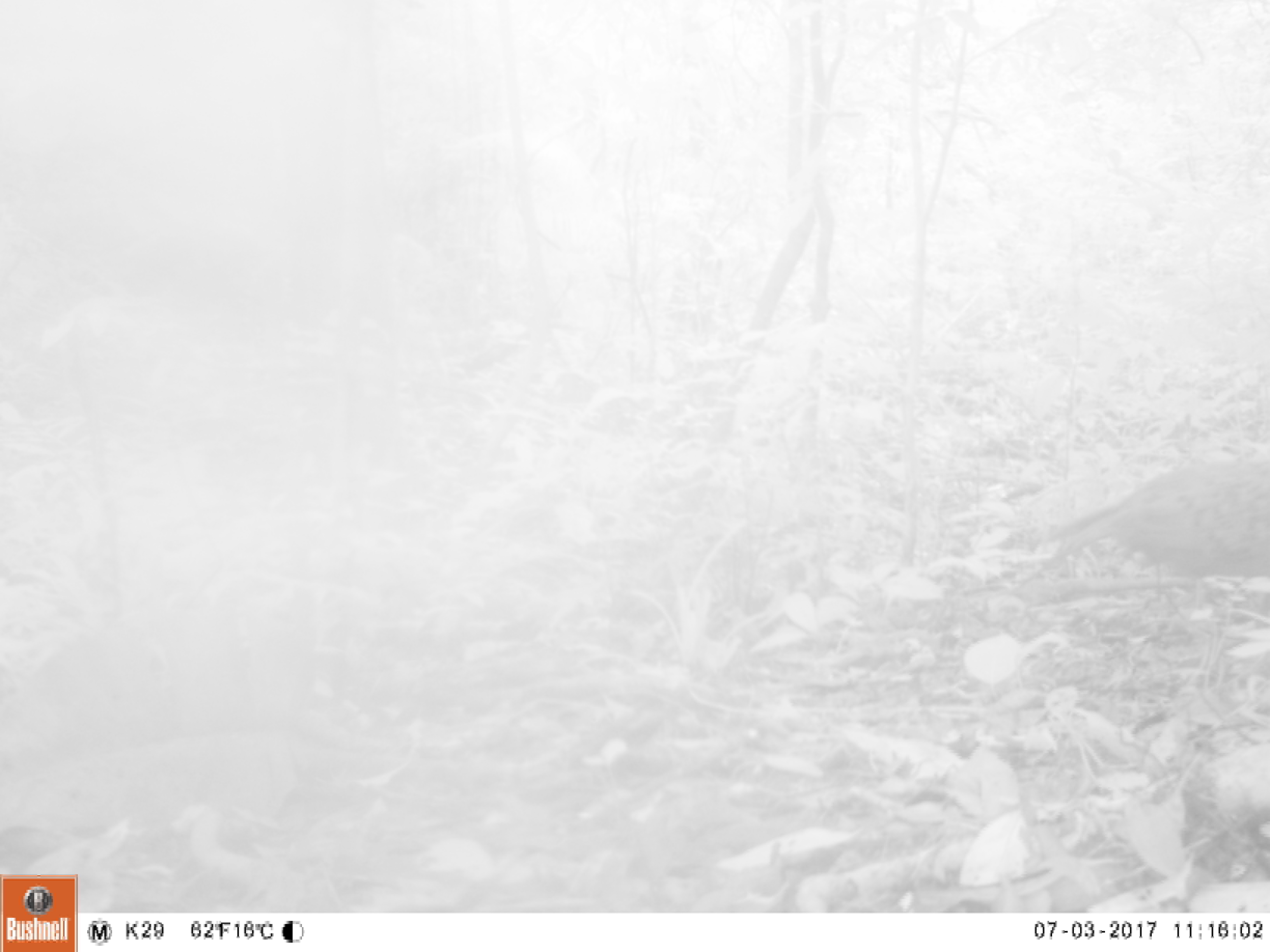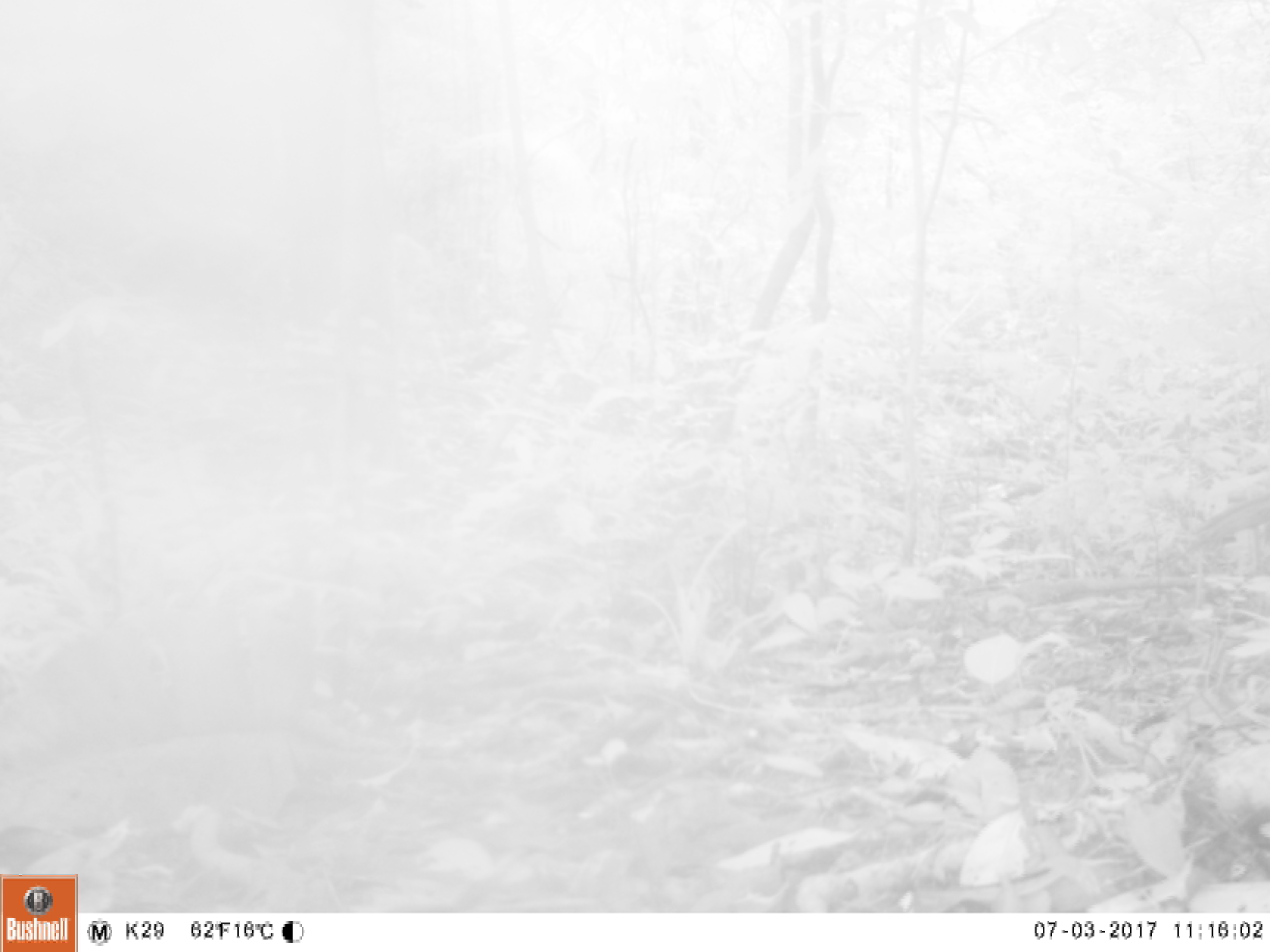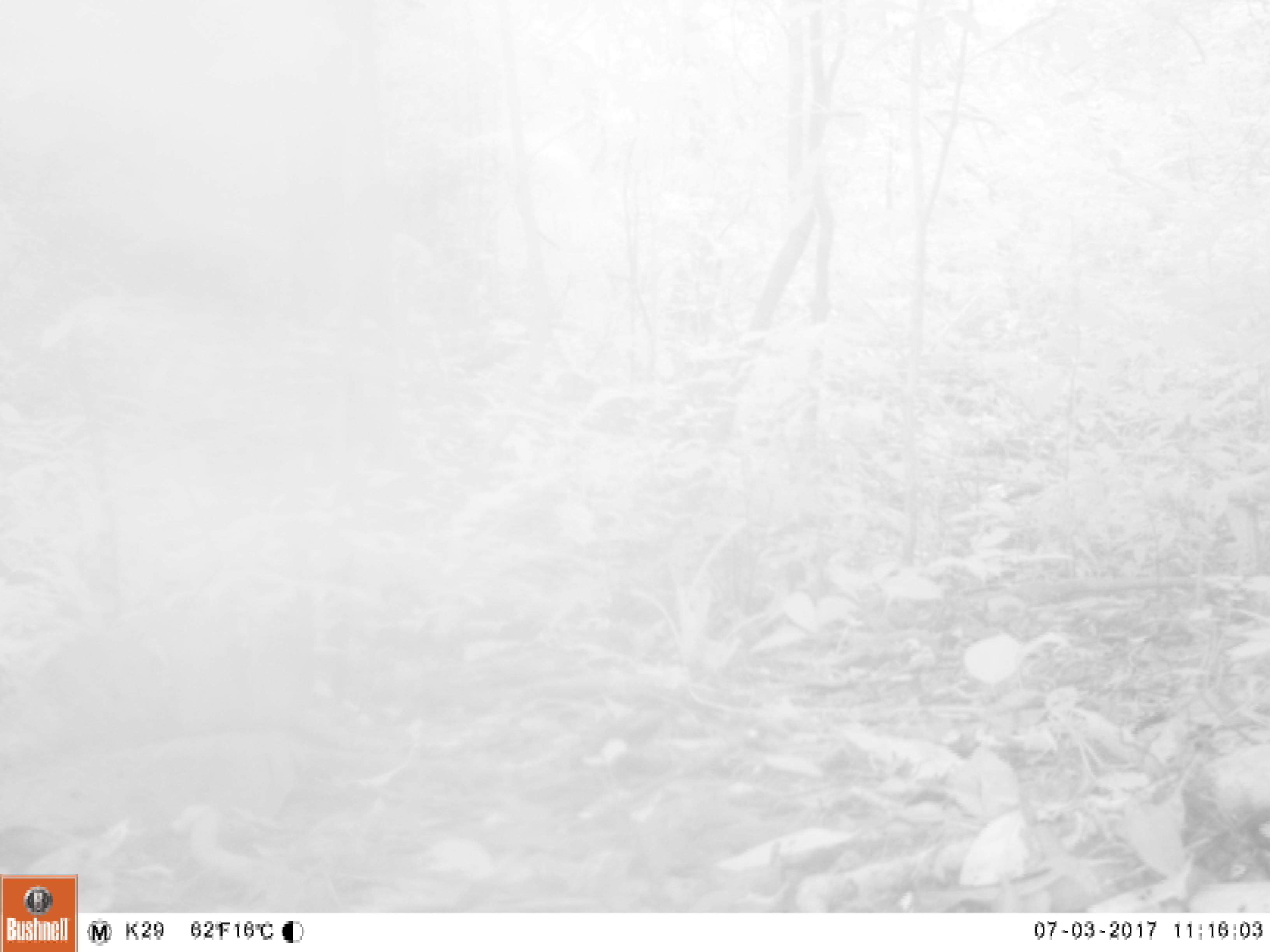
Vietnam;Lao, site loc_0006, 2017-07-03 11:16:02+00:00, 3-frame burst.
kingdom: Animalia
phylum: Chordata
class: Aves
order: Galliformes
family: Phasianidae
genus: Polyplectron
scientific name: Polyplectron bicalcaratum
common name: gray peacock-pheasant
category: grey peacock pheasant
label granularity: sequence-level